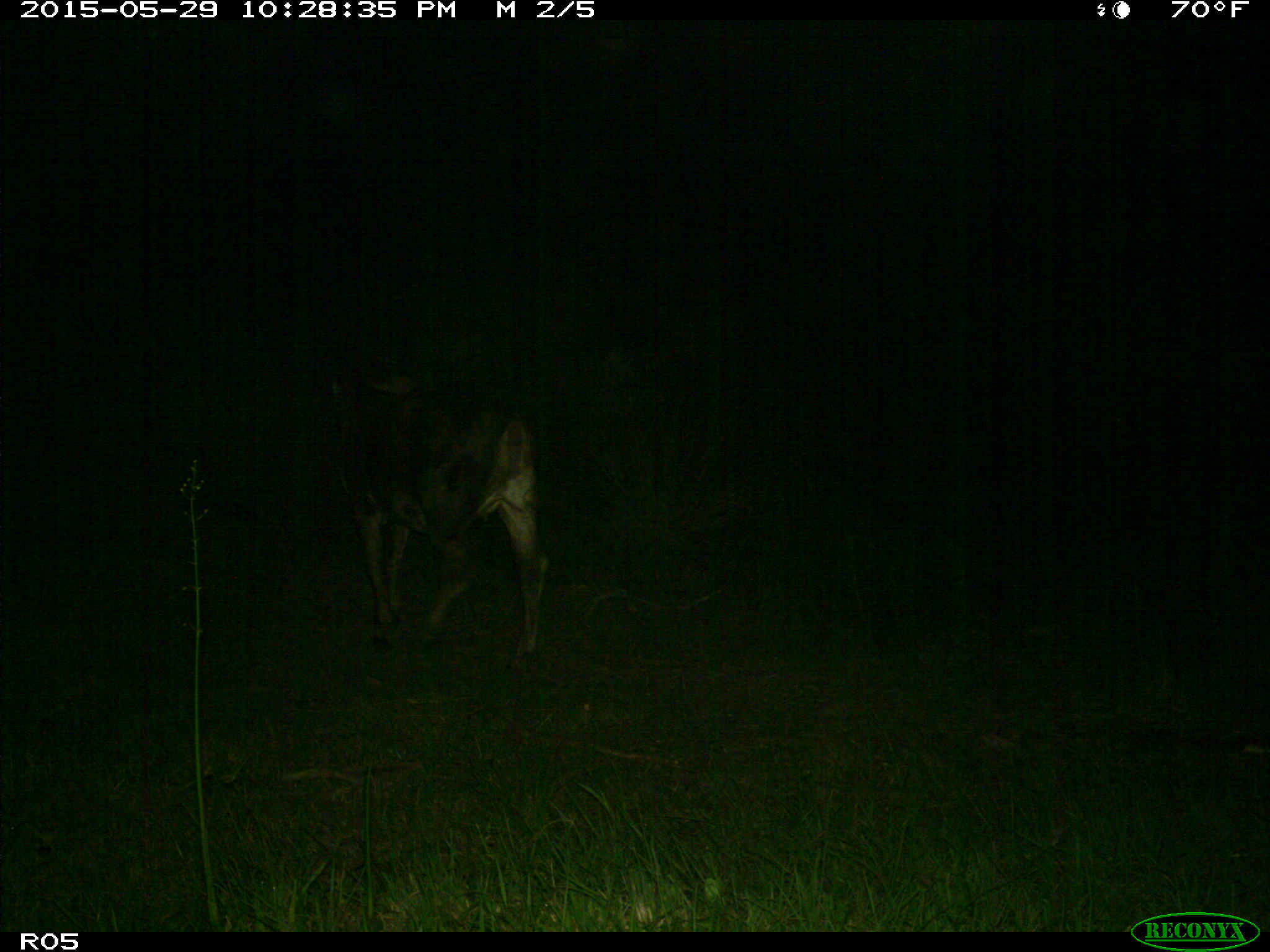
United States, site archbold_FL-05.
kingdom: Animalia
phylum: Chordata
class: Mammalia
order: Artiodactyla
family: Bovidae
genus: Bos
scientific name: Bos taurus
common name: domestic cow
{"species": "Bos taurus (domestic cow)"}